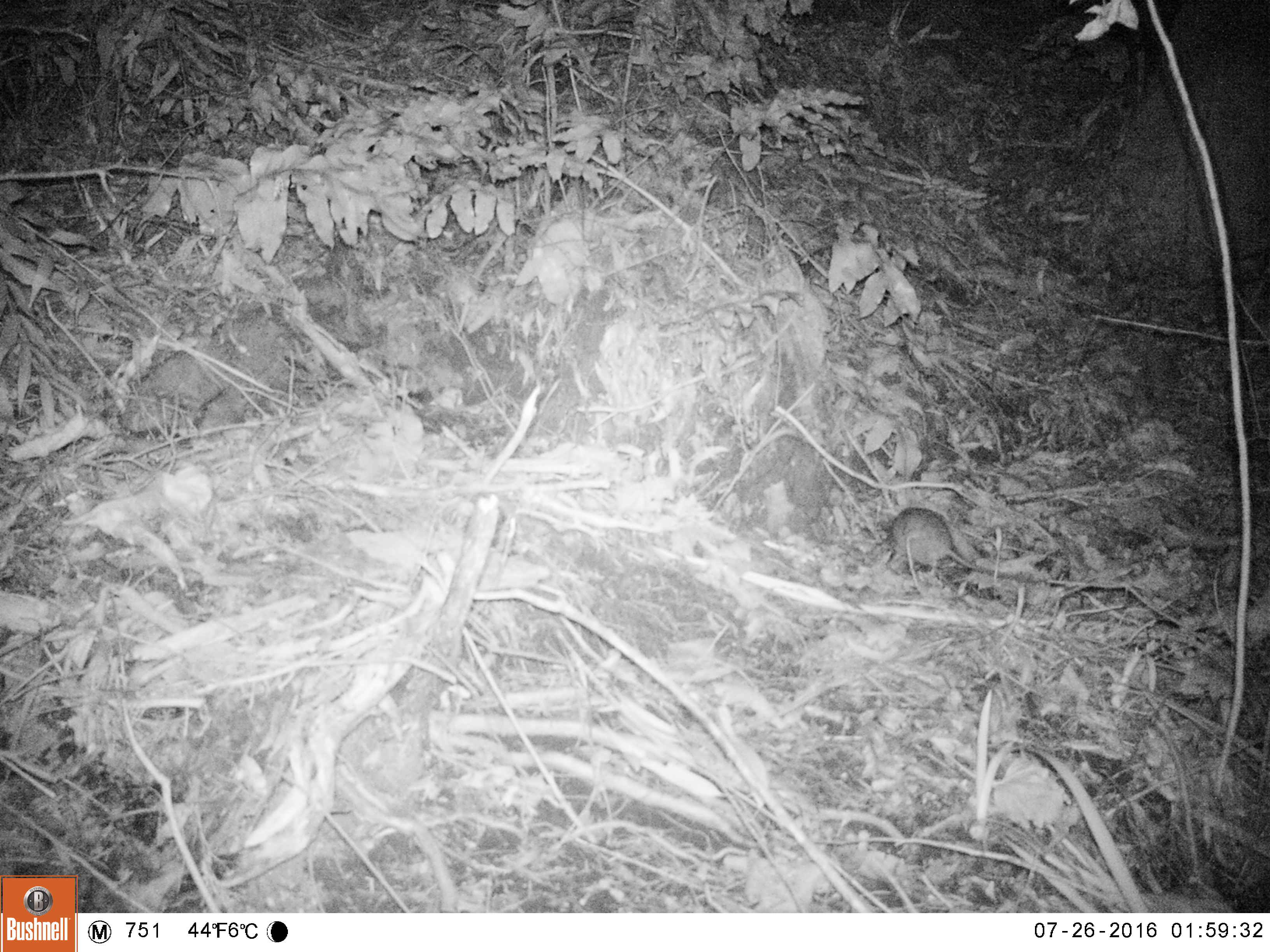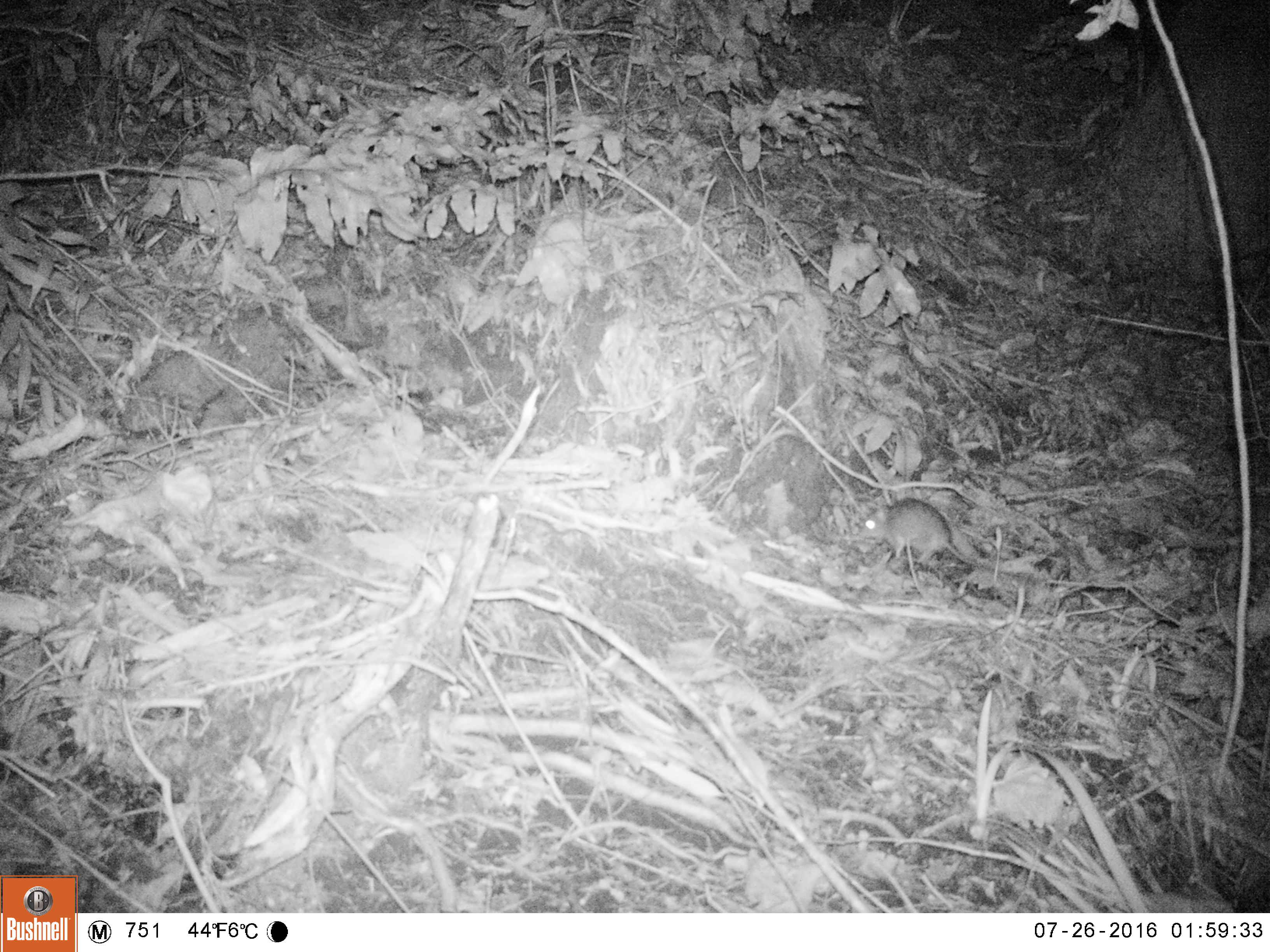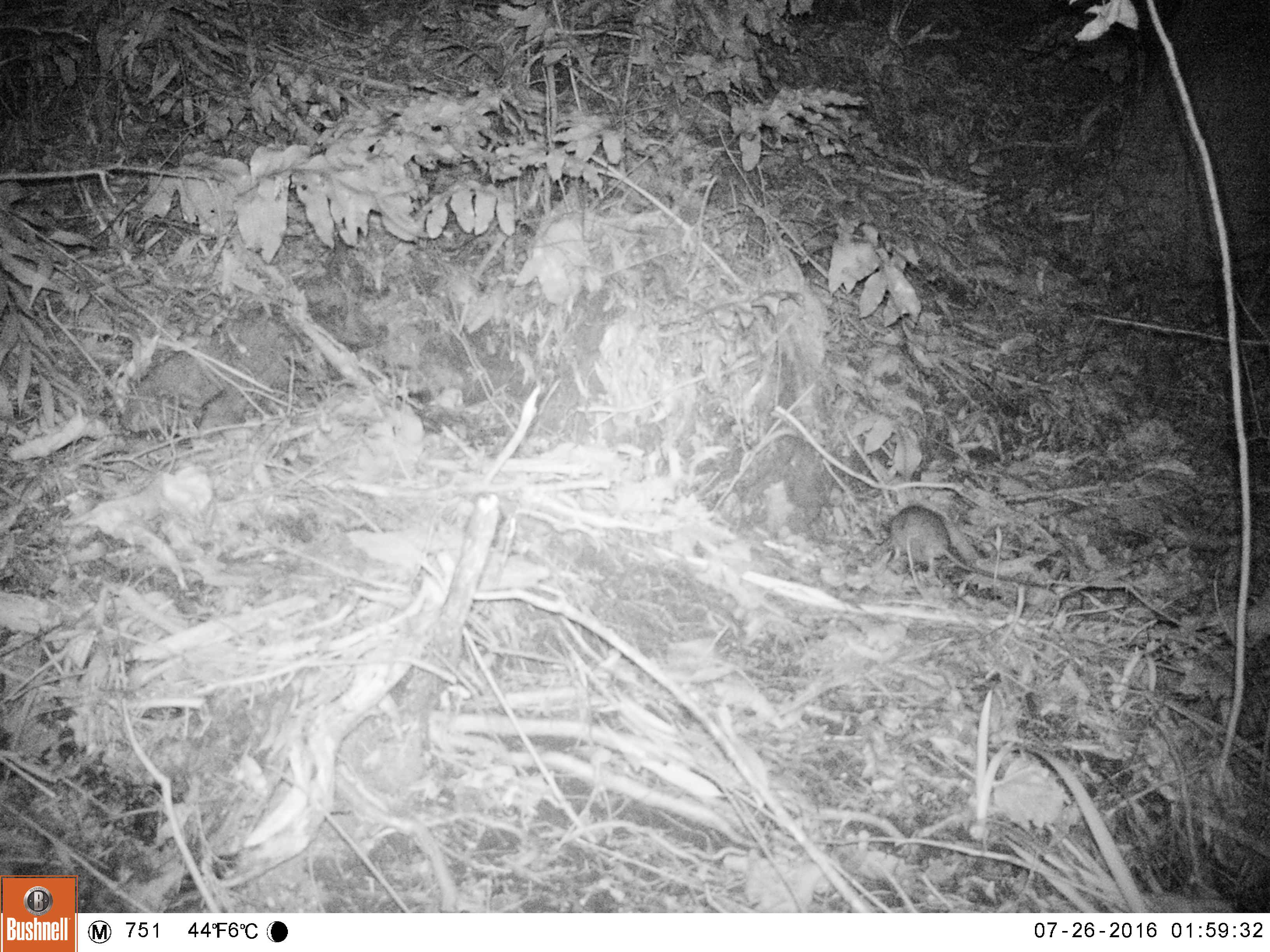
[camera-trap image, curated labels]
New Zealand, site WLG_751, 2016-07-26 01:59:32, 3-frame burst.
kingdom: Animalia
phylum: Chordata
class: Mammalia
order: Rodentia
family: Muridae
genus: Rattus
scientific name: Rattus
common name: rat